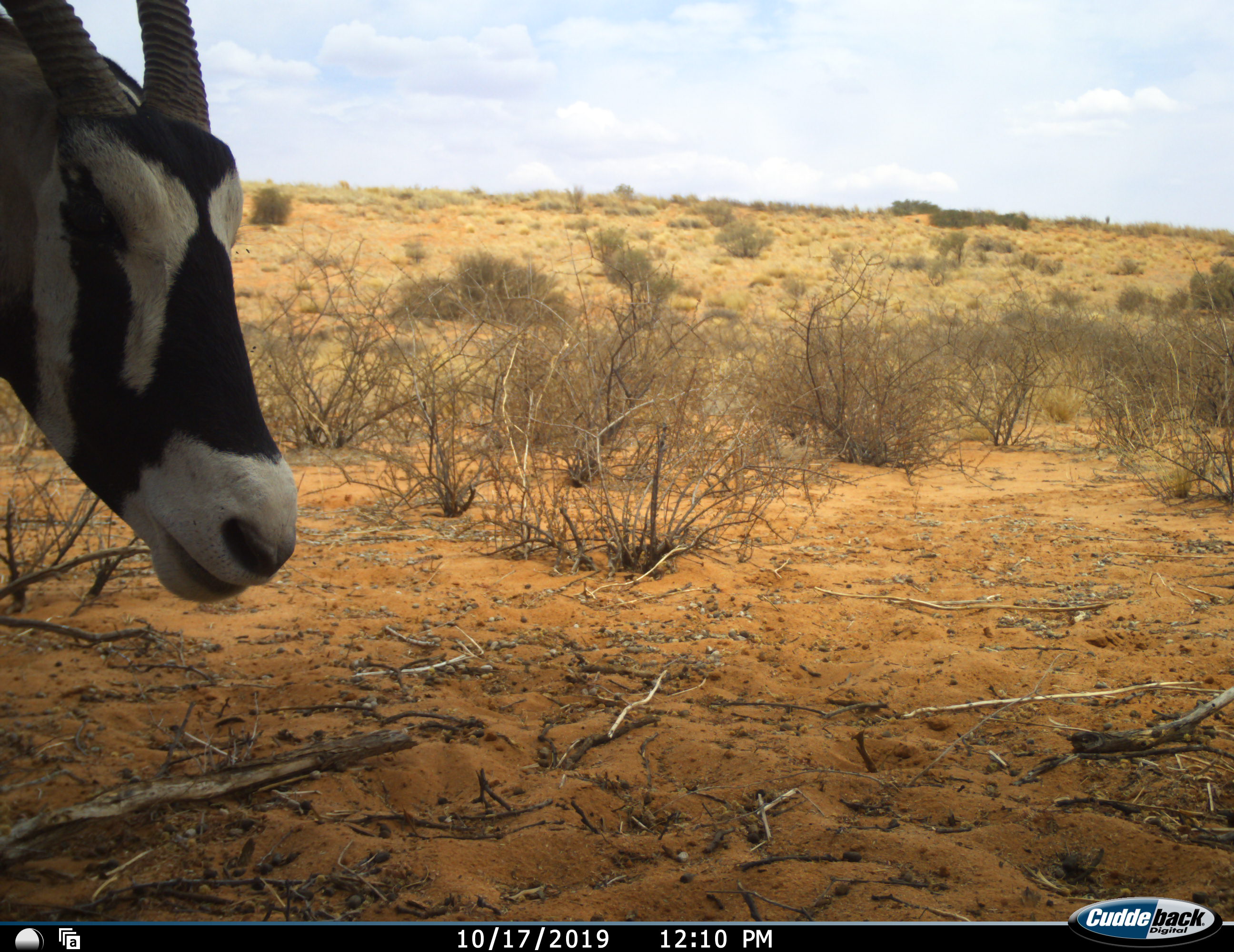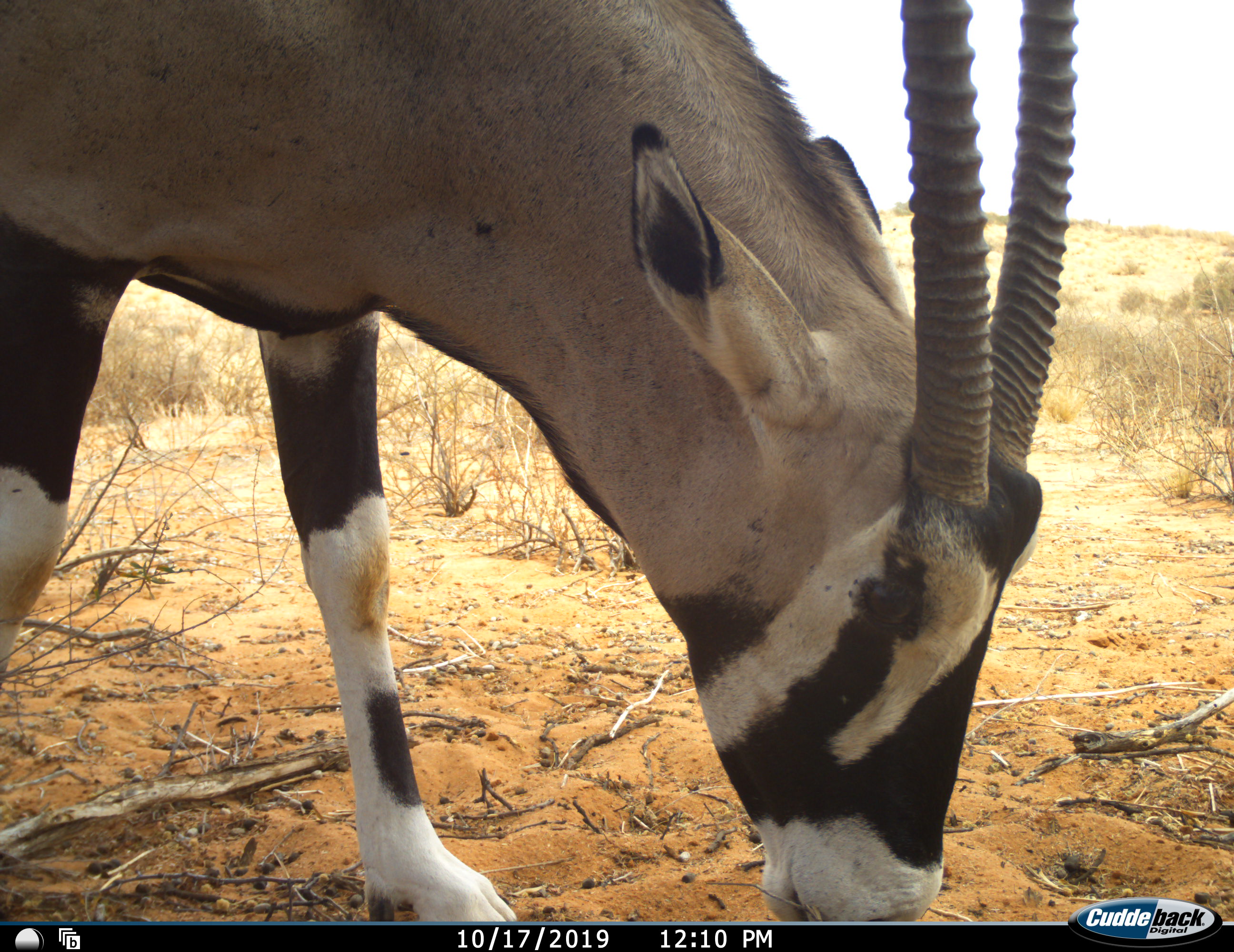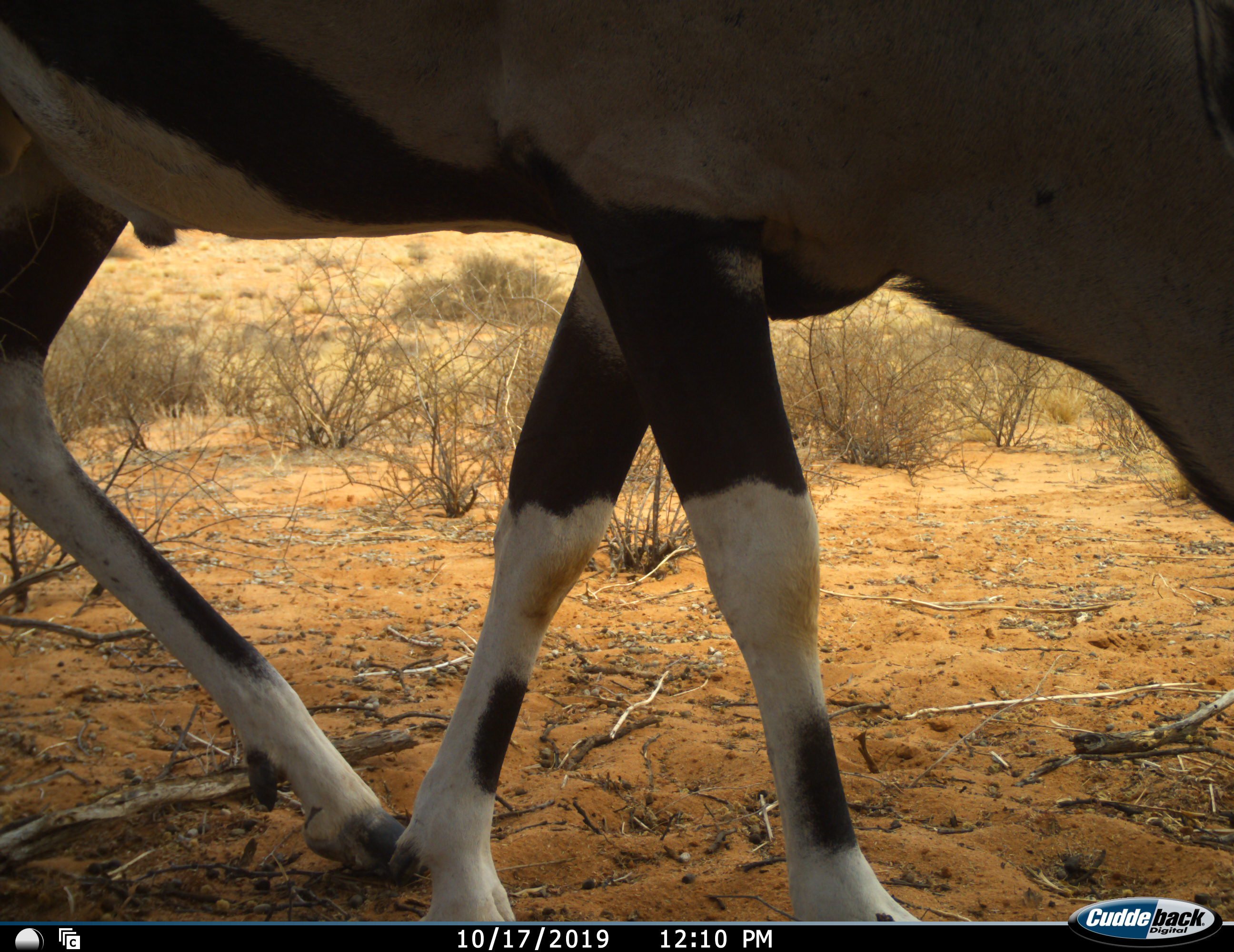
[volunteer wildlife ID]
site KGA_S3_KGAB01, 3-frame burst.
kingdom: Animalia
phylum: Chordata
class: Mammalia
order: Artiodactyla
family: Bovidae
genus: Oryx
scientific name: Oryx gazella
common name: gemsbok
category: oryx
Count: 1.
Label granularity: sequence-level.